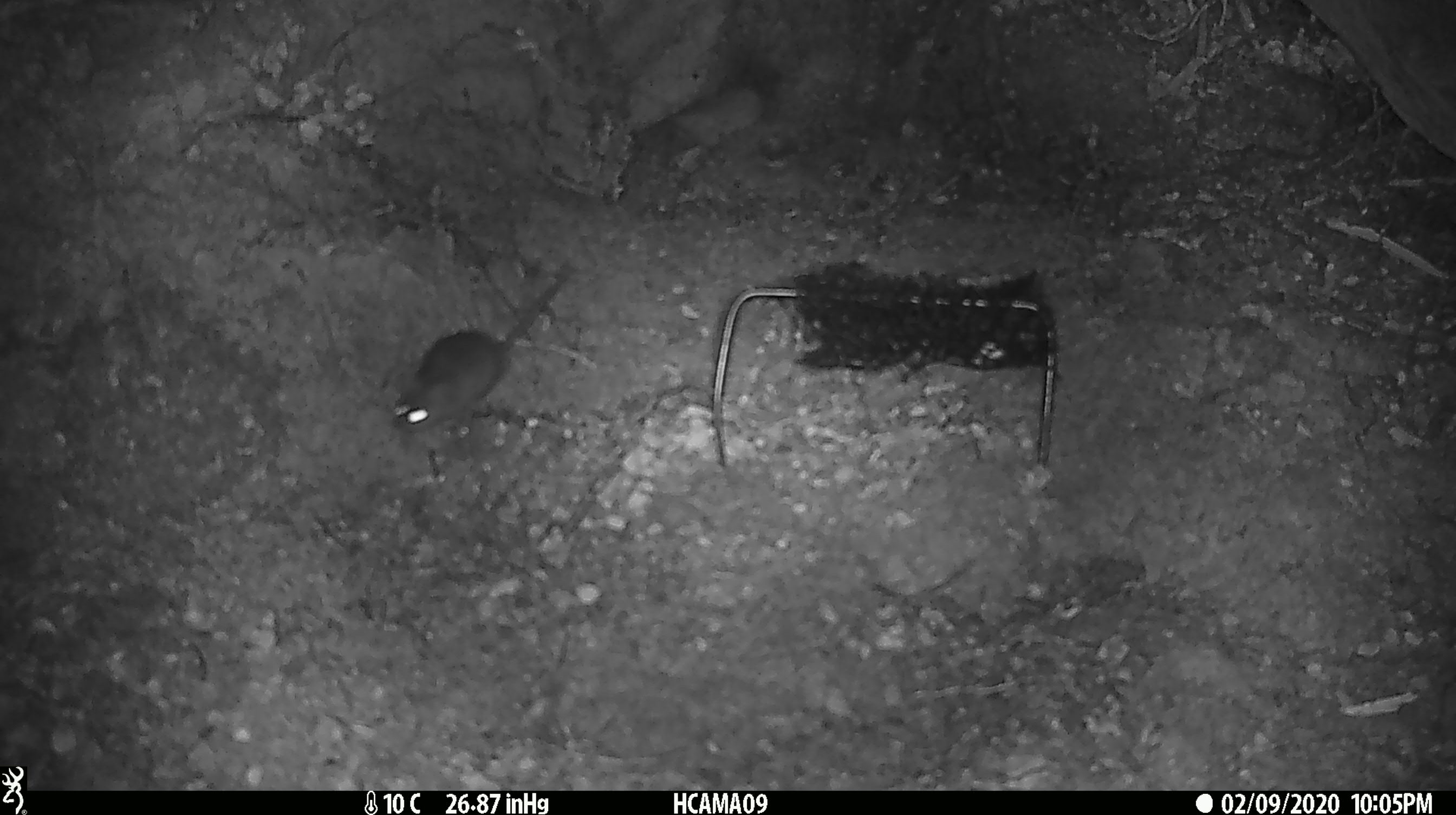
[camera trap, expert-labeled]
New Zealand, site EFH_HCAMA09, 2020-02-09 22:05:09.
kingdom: Animalia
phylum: Chordata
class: Mammalia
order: Rodentia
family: Muridae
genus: Mus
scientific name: Mus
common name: mouse